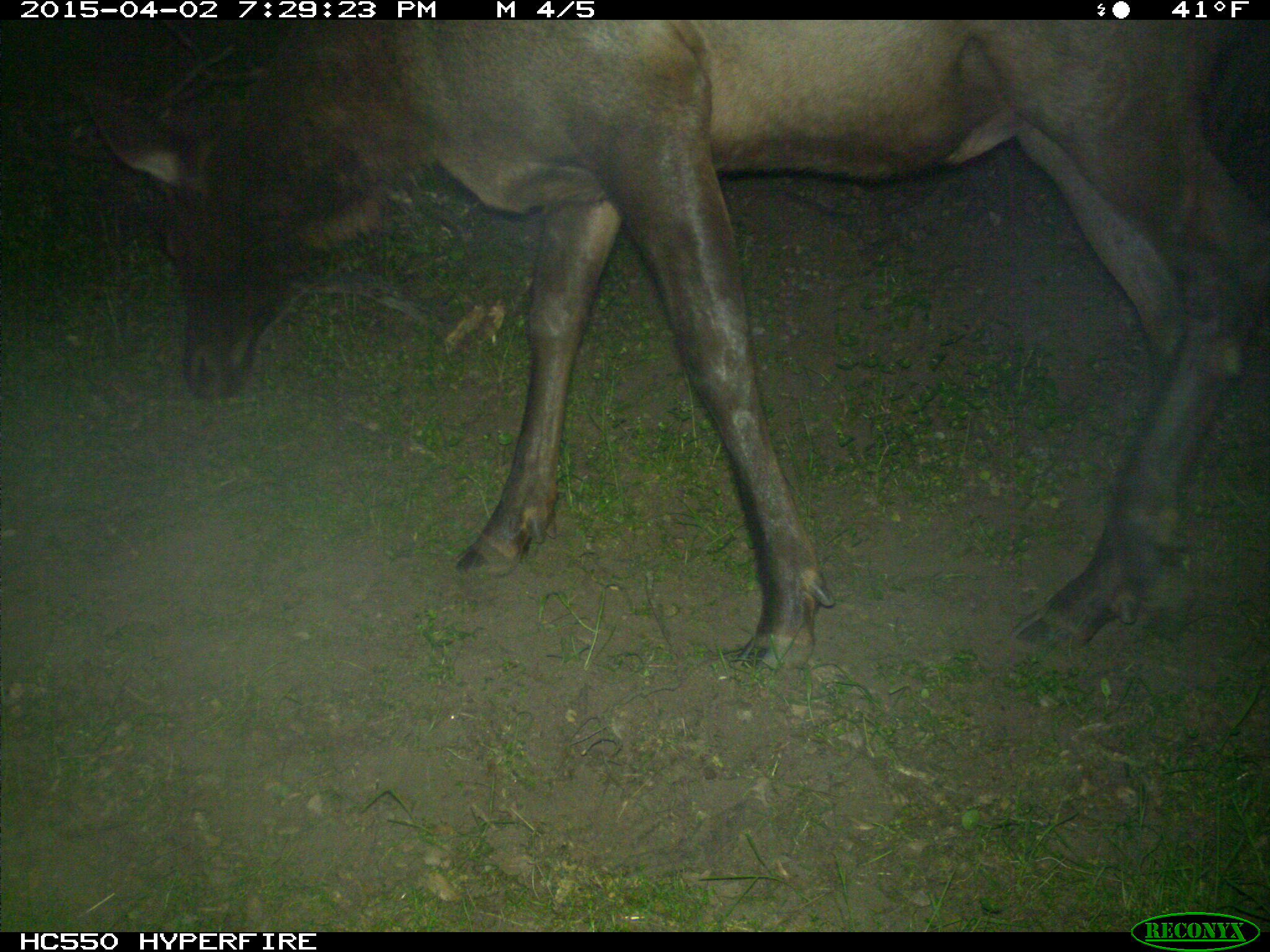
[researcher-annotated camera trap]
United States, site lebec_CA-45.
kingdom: Animalia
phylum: Chordata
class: Mammalia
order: Artiodactyla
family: Cervidae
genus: Cervus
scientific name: Cervus canadensis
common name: elk